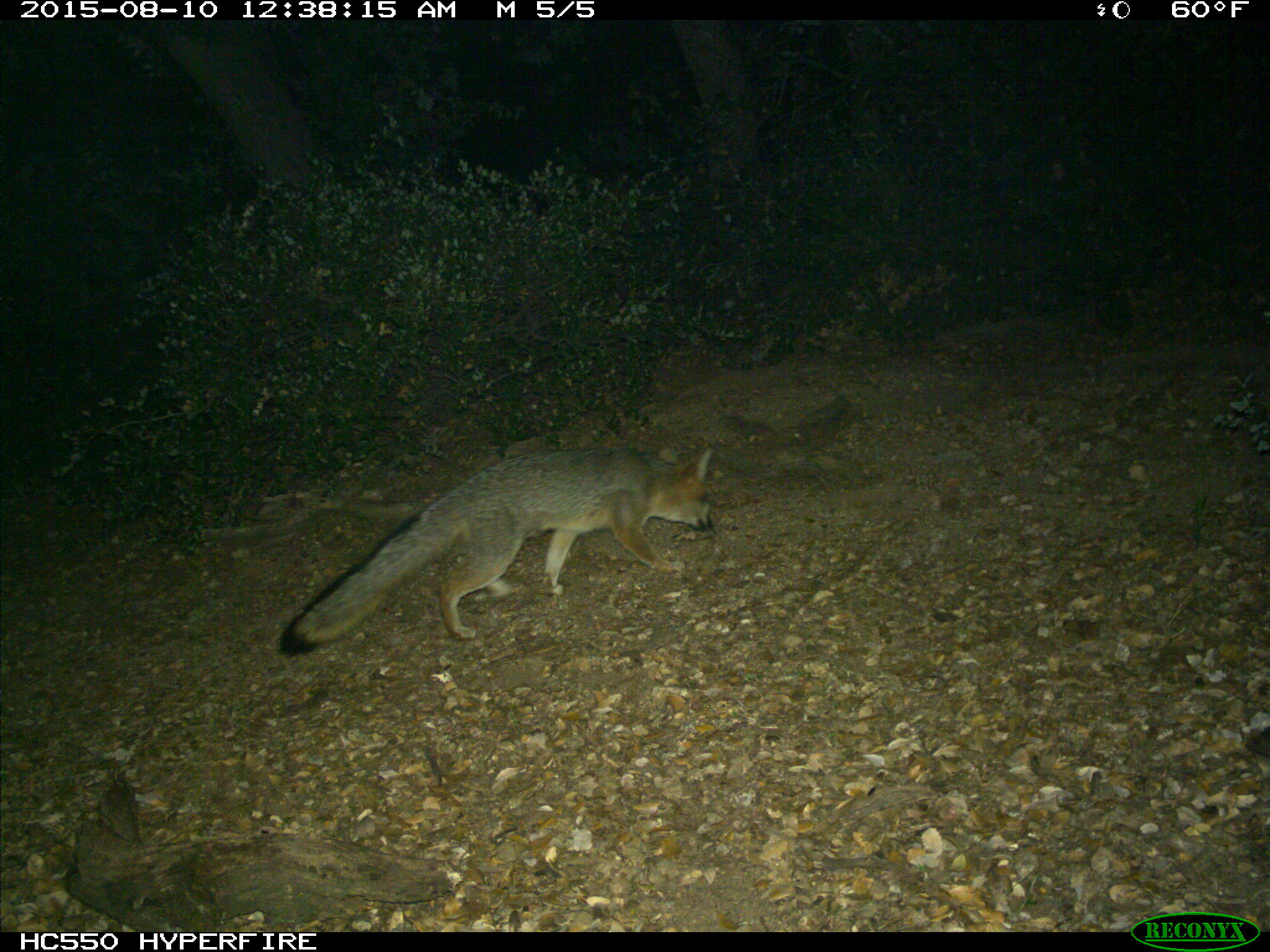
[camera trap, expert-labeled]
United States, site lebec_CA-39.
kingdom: Animalia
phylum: Chordata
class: Mammalia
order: Carnivora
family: Canidae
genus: Urocyon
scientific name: Urocyon cinereoargenteus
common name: gray fox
Urocyon cinereoargenteus (gray fox).